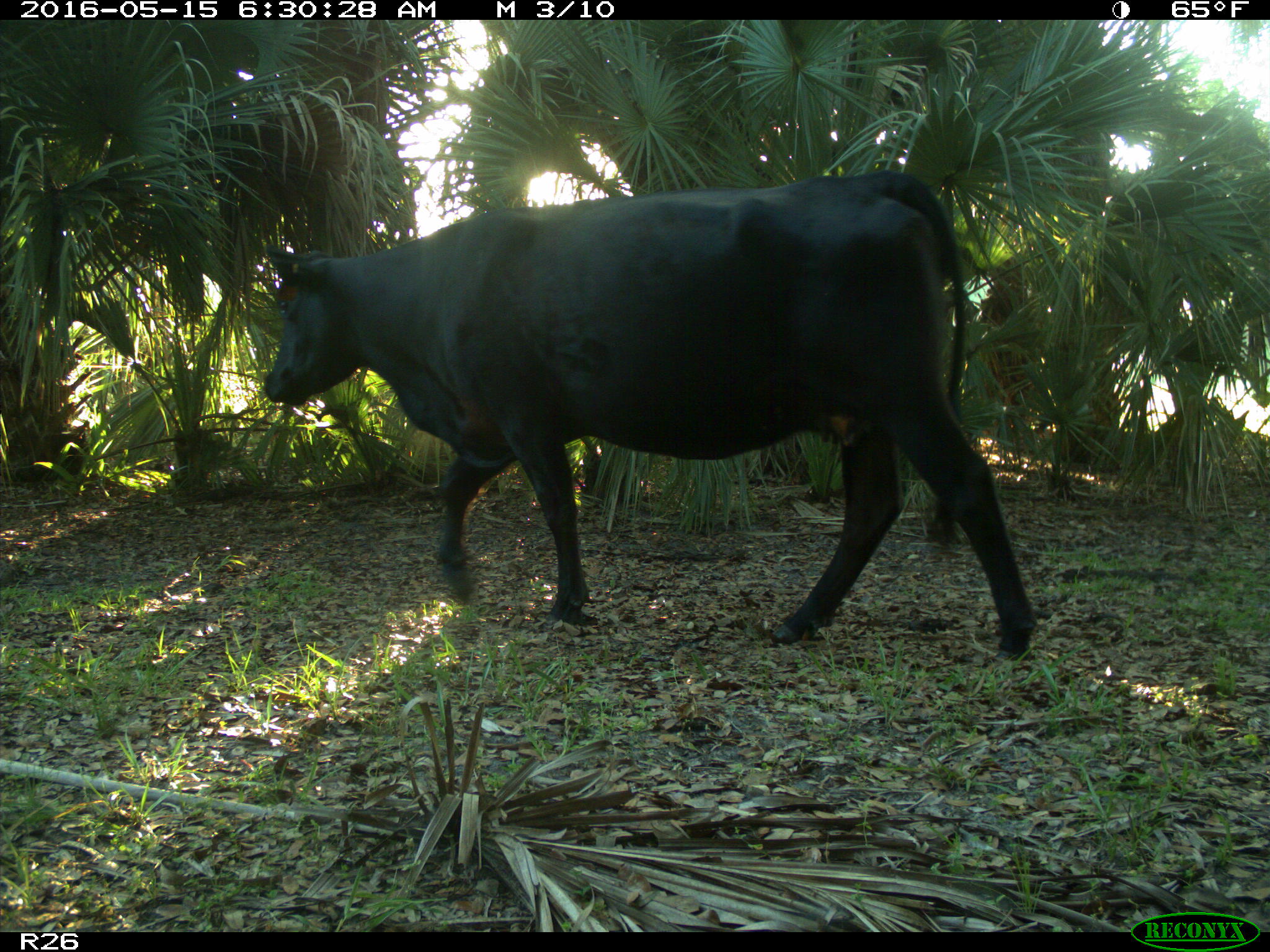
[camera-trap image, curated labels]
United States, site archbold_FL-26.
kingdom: Animalia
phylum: Chordata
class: Mammalia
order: Artiodactyla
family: Bovidae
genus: Bos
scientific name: Bos taurus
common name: domestic cow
Bos taurus (domestic cow).